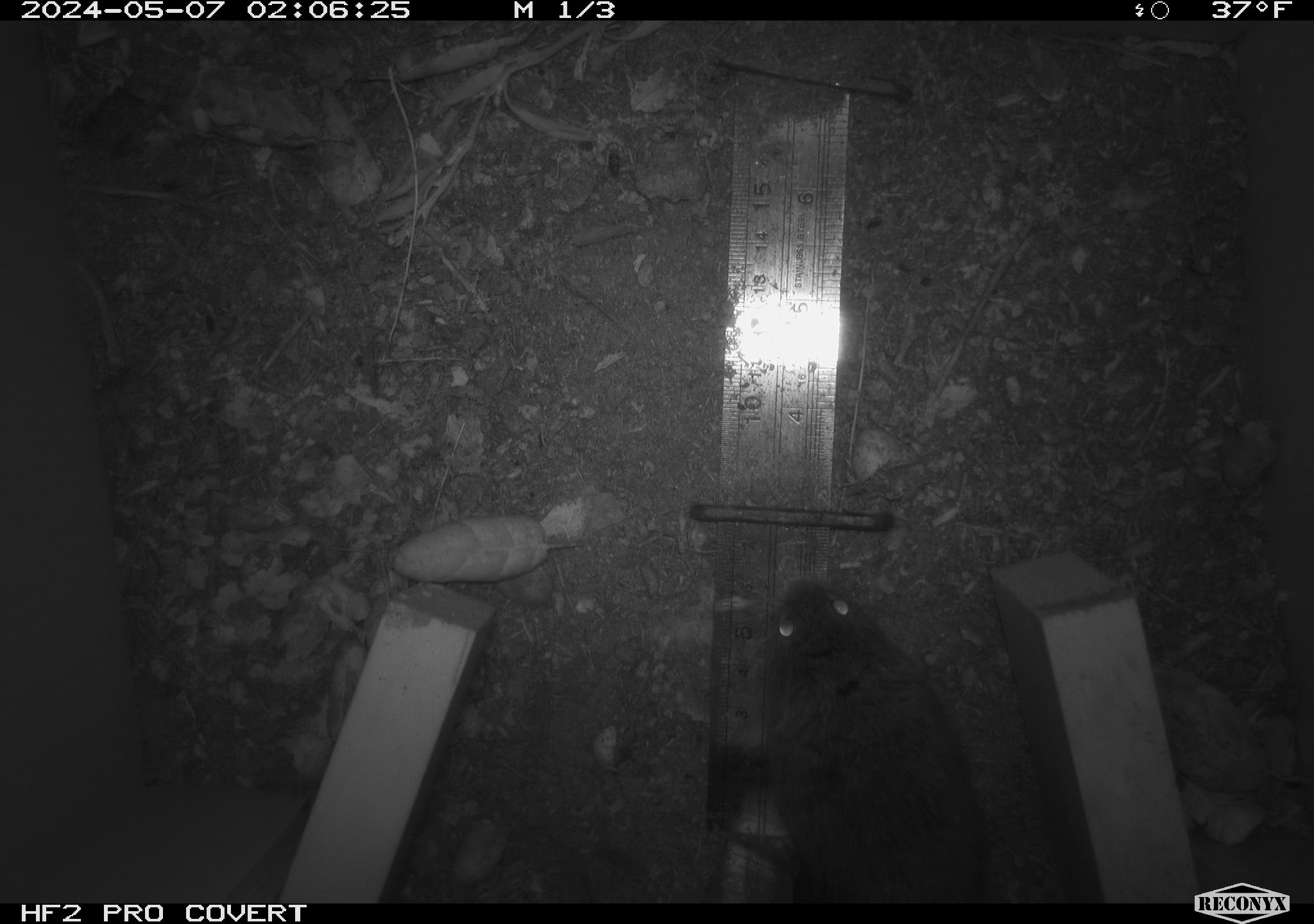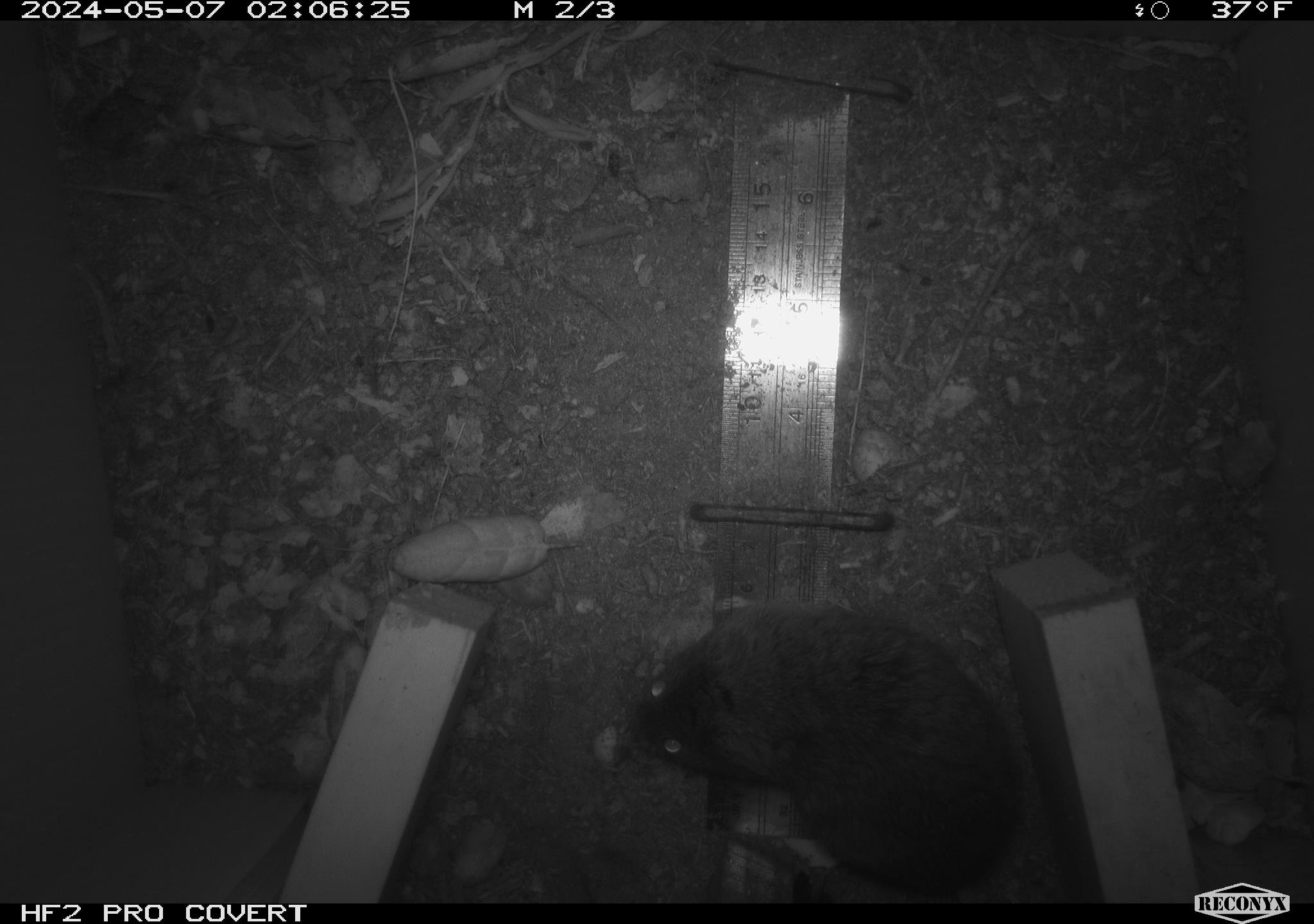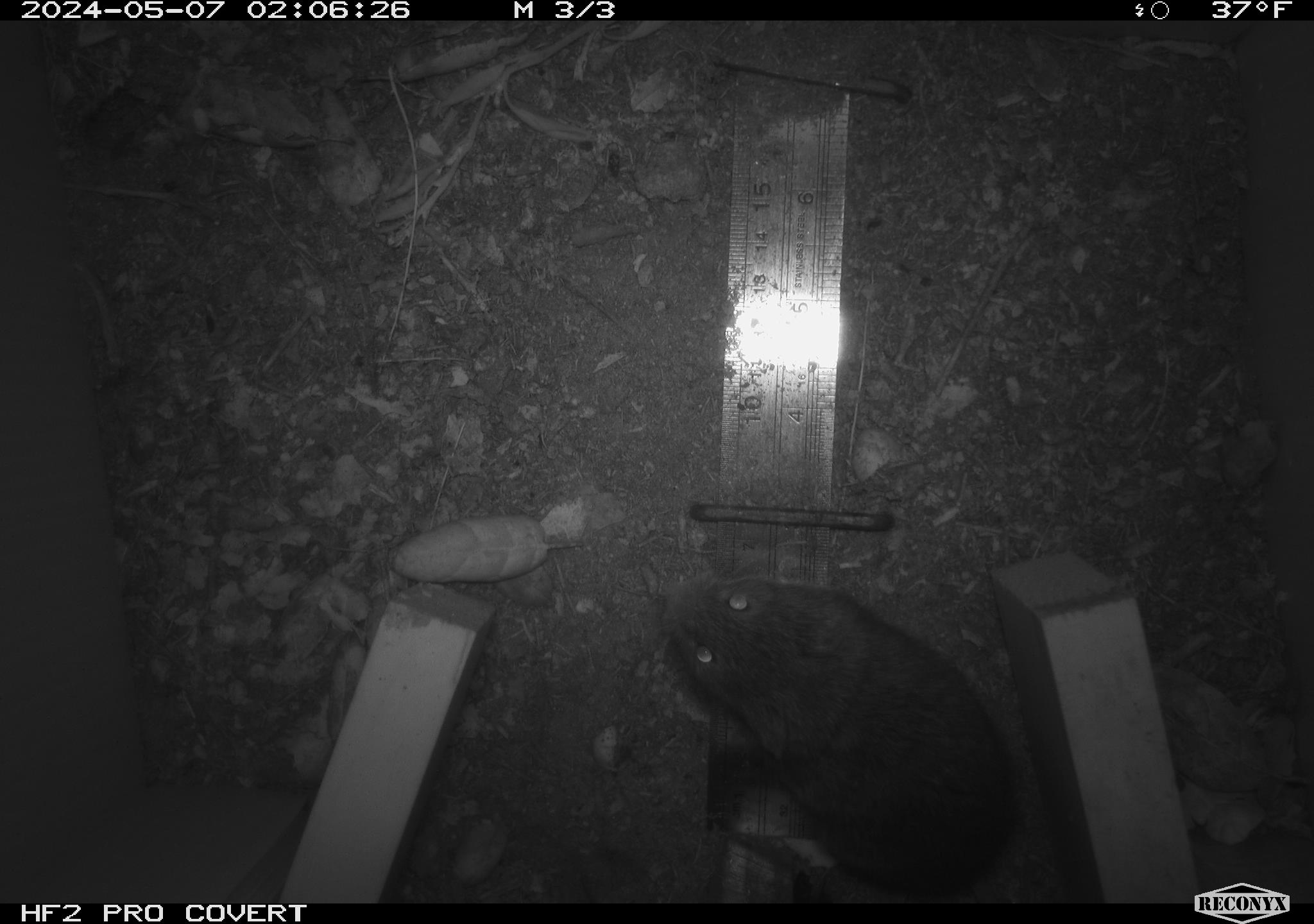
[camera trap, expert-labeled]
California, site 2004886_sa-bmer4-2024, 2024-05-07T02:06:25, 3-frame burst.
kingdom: Animalia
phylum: Chordata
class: Mammalia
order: Rodentia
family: Cricetidae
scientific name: Cricetidae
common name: hamsters, voles, lemmings, and allies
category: cricetidae family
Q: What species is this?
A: Cricetidae family (hamsters, voles, lemmings, and allies) (Cricetidae).